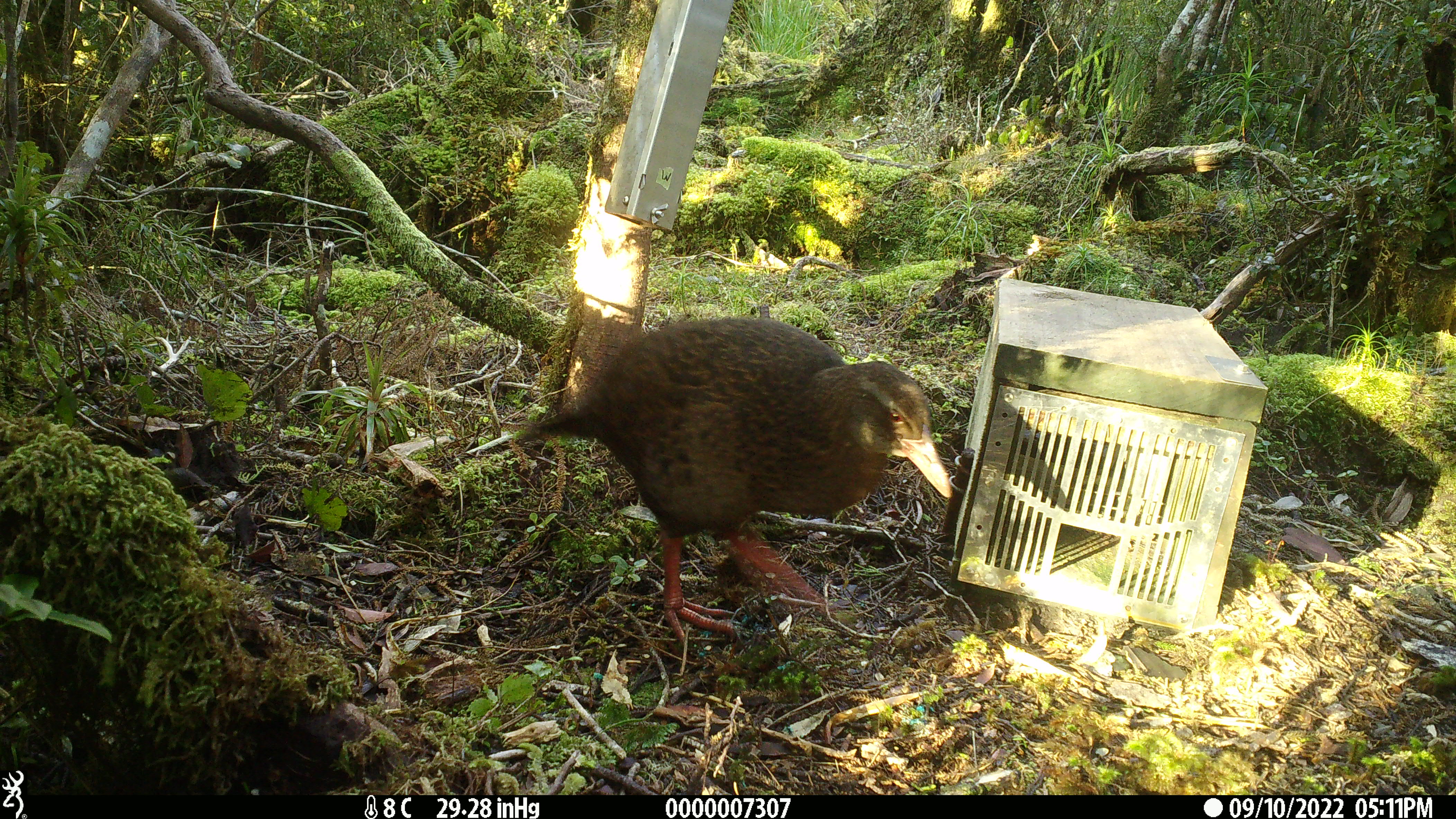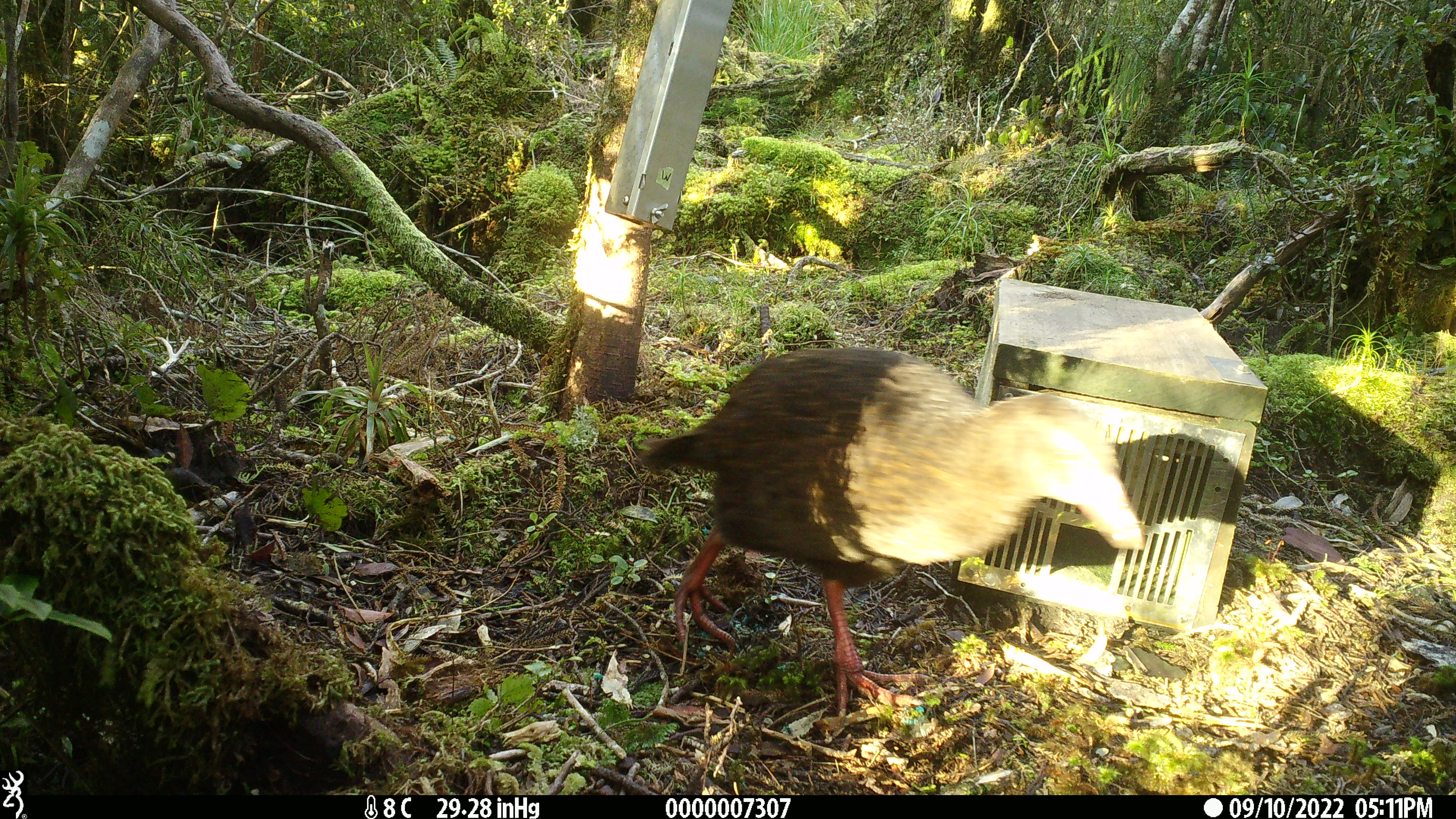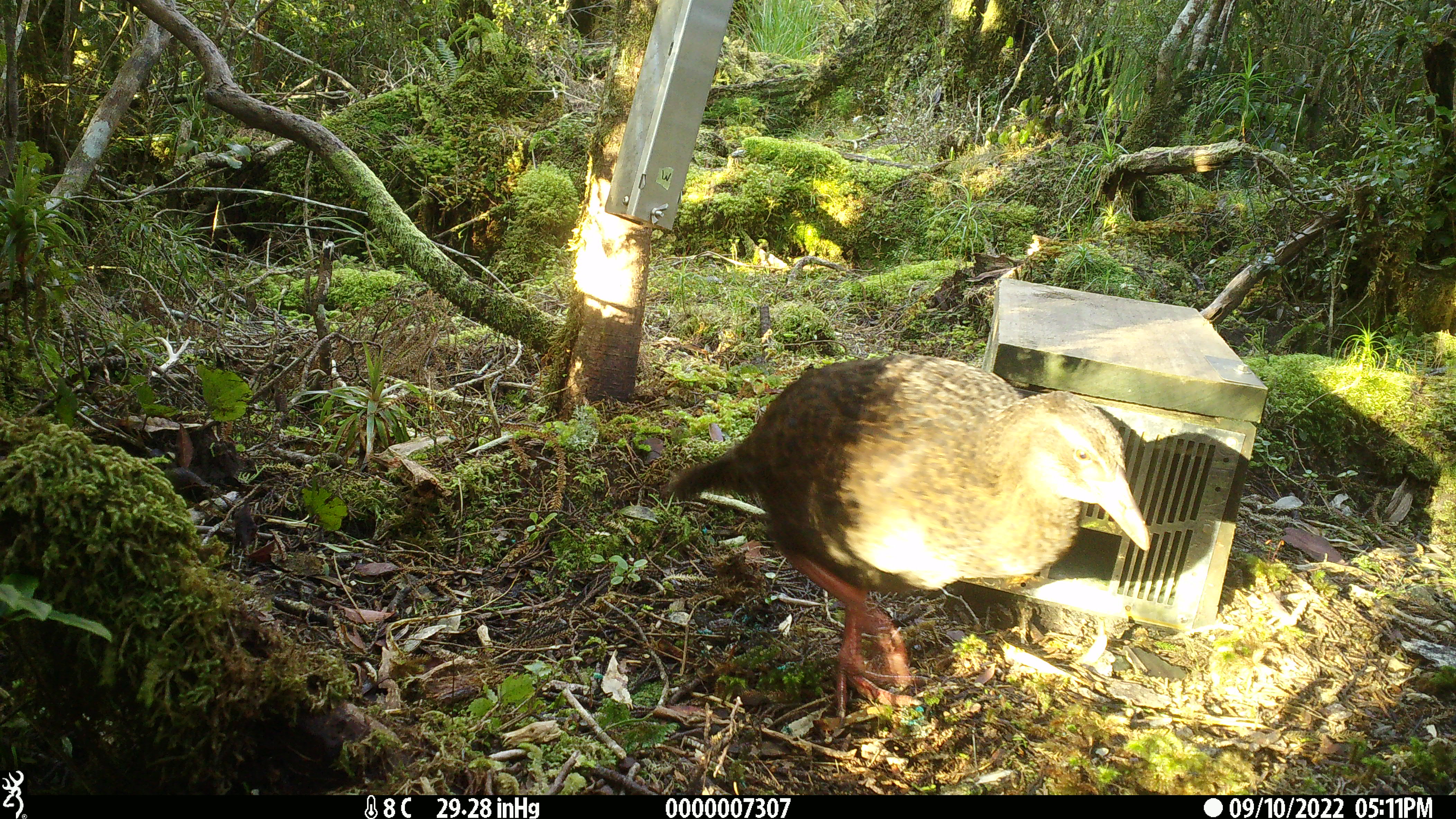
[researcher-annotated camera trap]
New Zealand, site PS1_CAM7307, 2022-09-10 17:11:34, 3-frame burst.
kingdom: Animalia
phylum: Chordata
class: Aves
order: Gruiformes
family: Rallidae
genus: Gallirallus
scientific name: Gallirallus australis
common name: weka